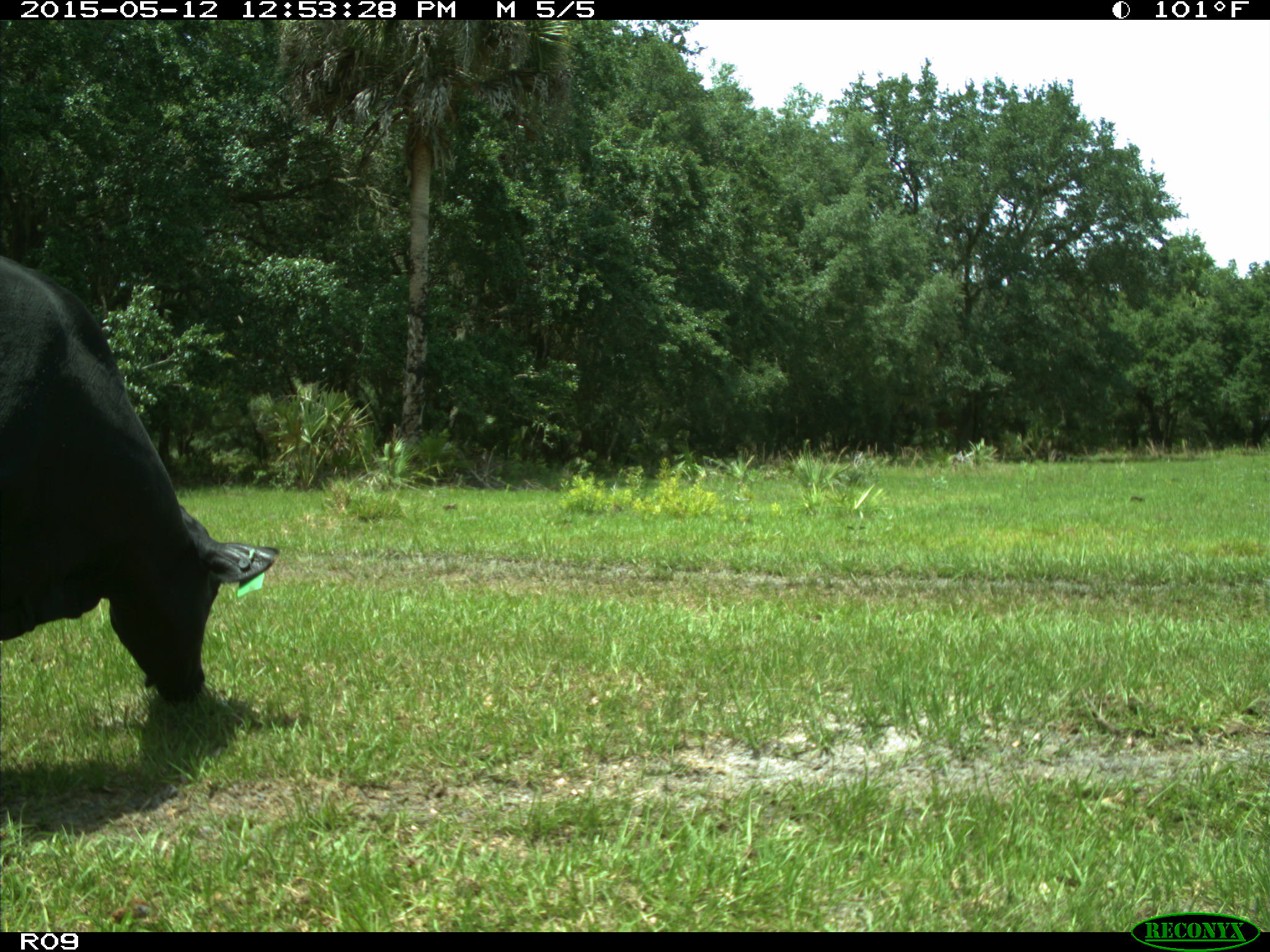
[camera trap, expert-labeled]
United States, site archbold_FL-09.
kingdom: Animalia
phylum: Chordata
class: Mammalia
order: Artiodactyla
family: Bovidae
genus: Bos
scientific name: Bos taurus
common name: domestic cow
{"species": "Bos taurus (domestic cow)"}